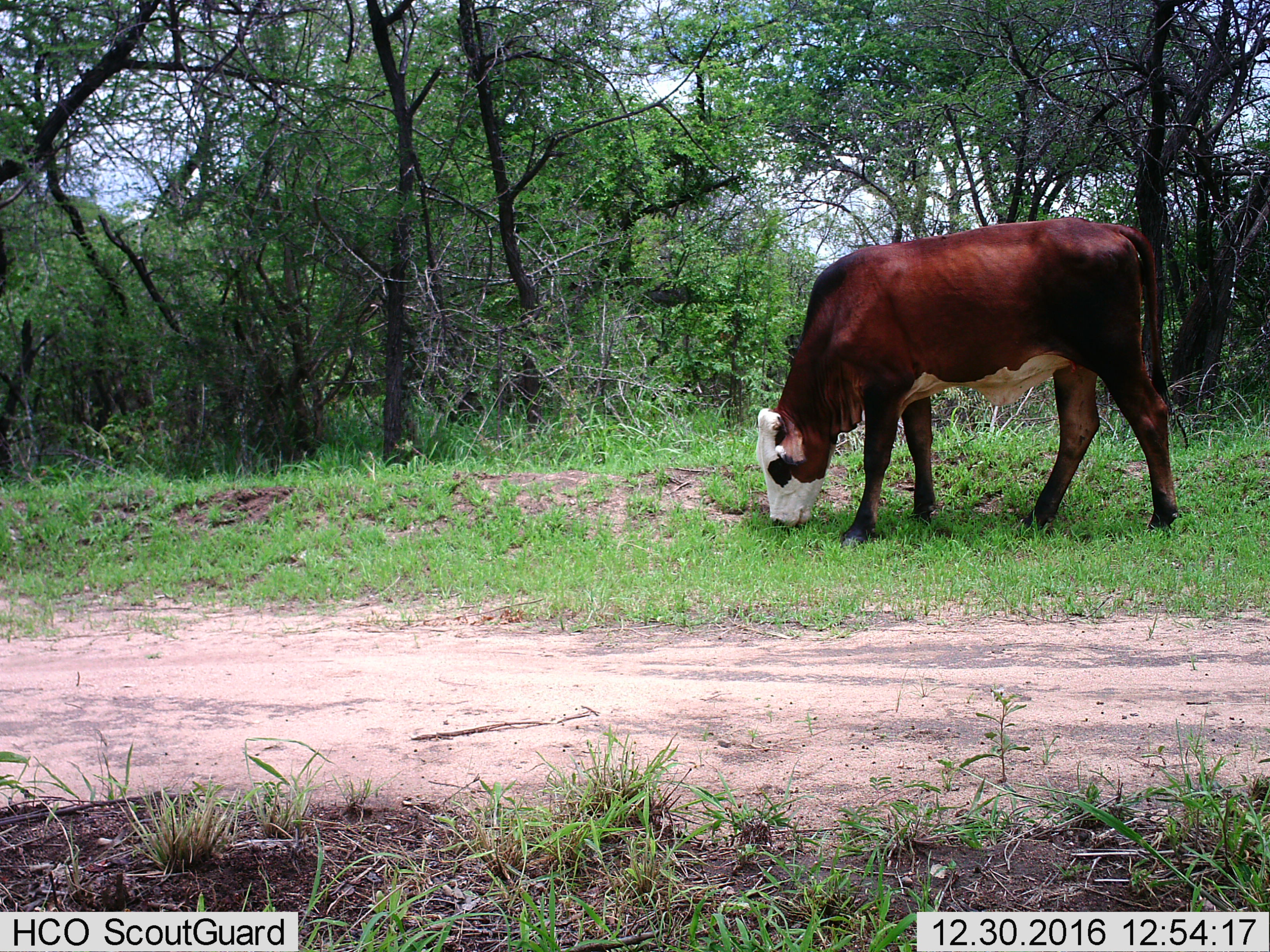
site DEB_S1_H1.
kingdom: Animalia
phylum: Chordata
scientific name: Vertebrata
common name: domestic animal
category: domesticanimal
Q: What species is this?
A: Domesticanimal (domestic animal) (Vertebrata).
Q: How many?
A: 1.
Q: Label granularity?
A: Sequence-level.